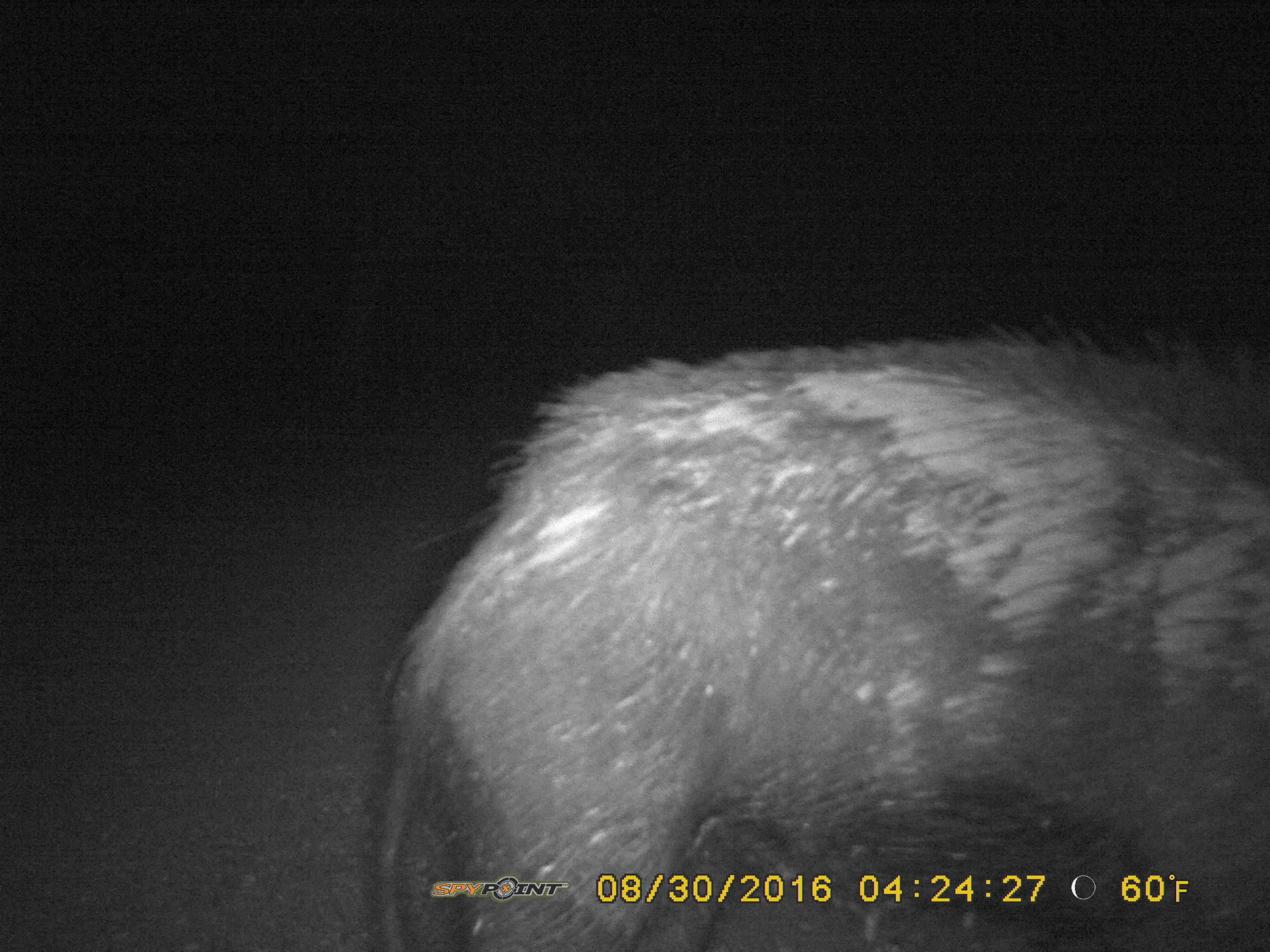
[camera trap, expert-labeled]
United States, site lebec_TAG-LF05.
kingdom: Animalia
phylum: Chordata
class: Mammalia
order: Artiodactyla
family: Suidae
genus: Sus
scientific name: Sus scrofa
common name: wild boar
Sus scrofa (wild boar).